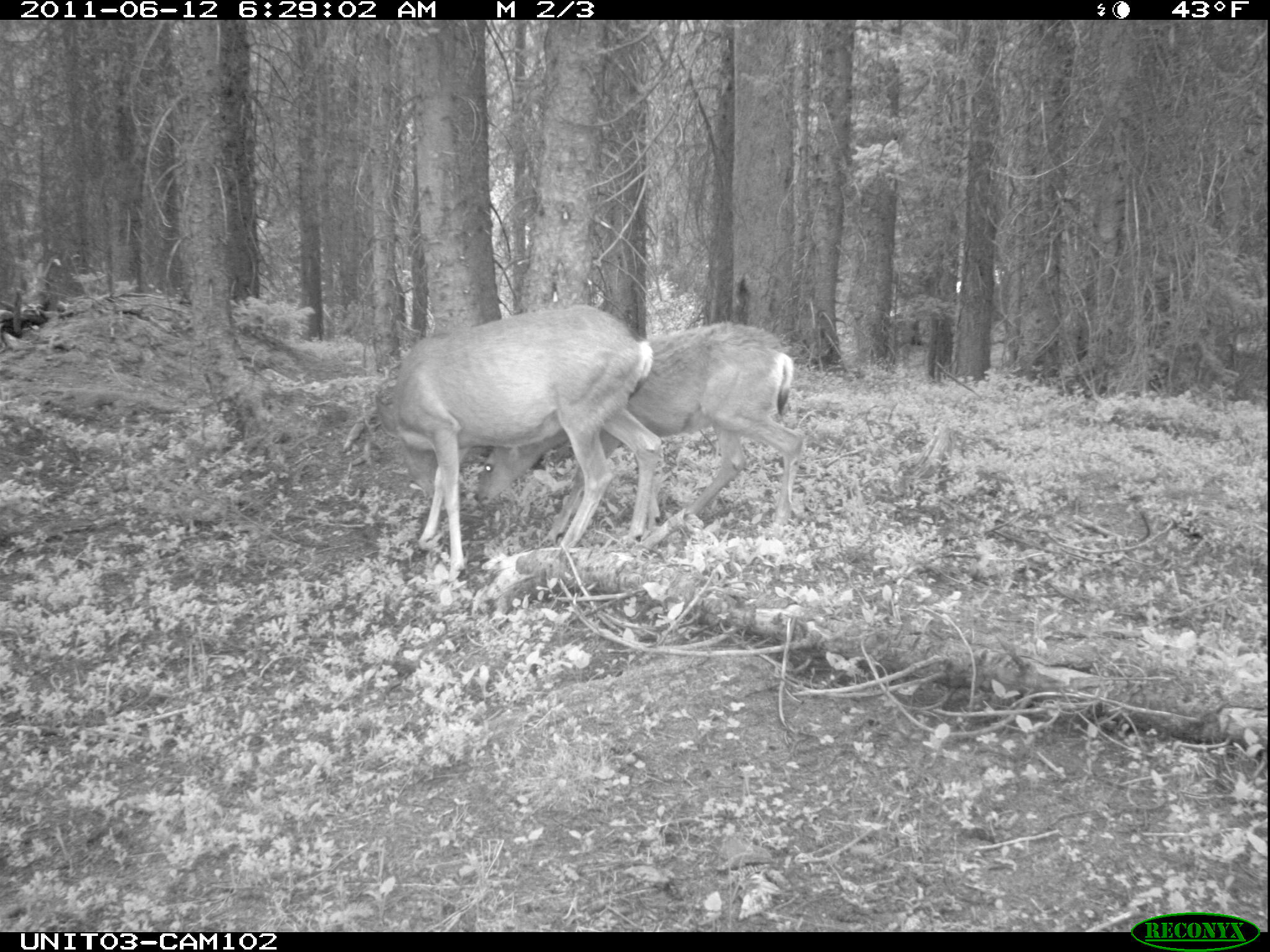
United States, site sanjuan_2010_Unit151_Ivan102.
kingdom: Animalia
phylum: Chordata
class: Mammalia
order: Artiodactyla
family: Cervidae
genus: Odocoileus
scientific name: Odocoileus hemionus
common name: mule deer